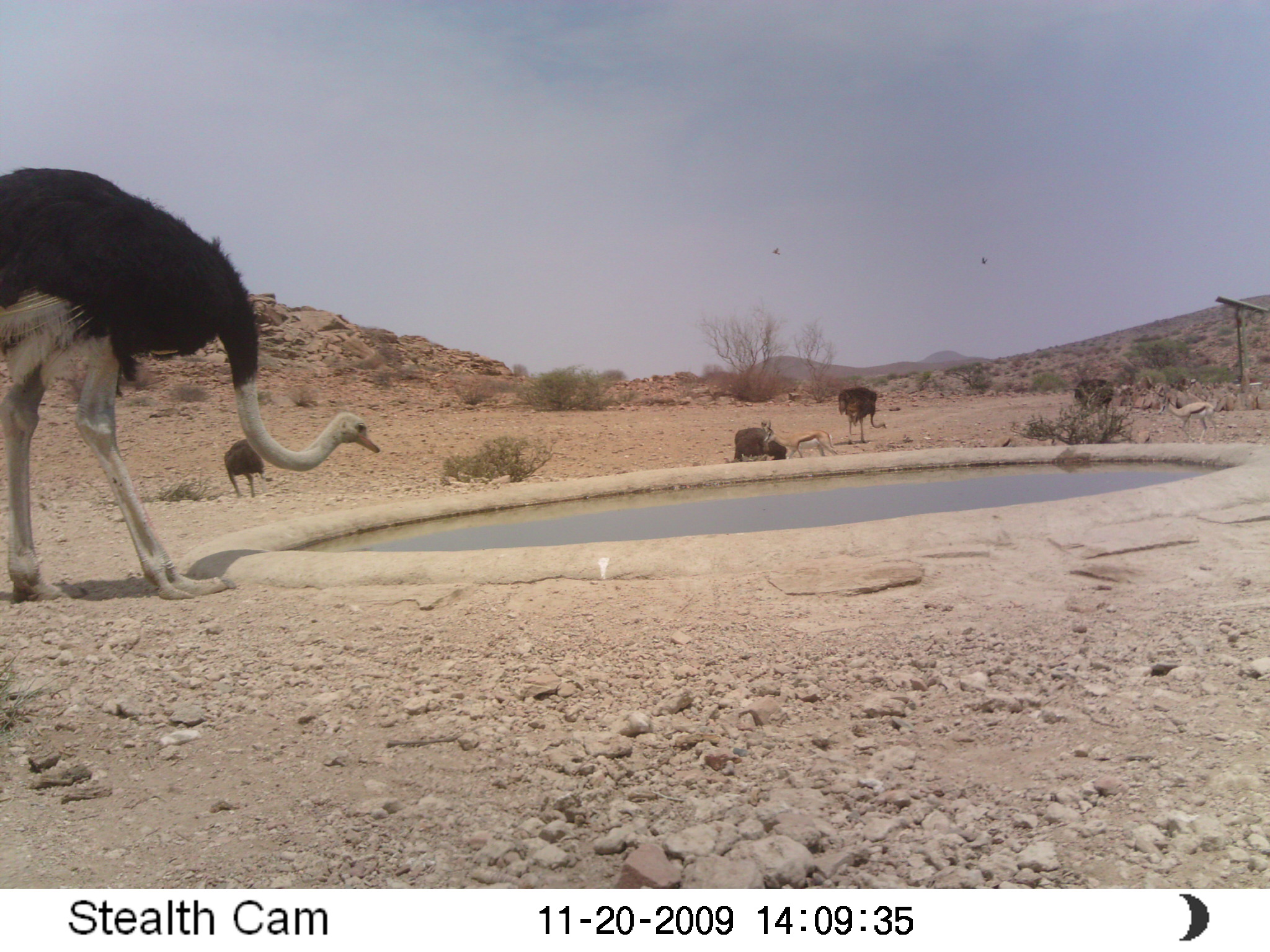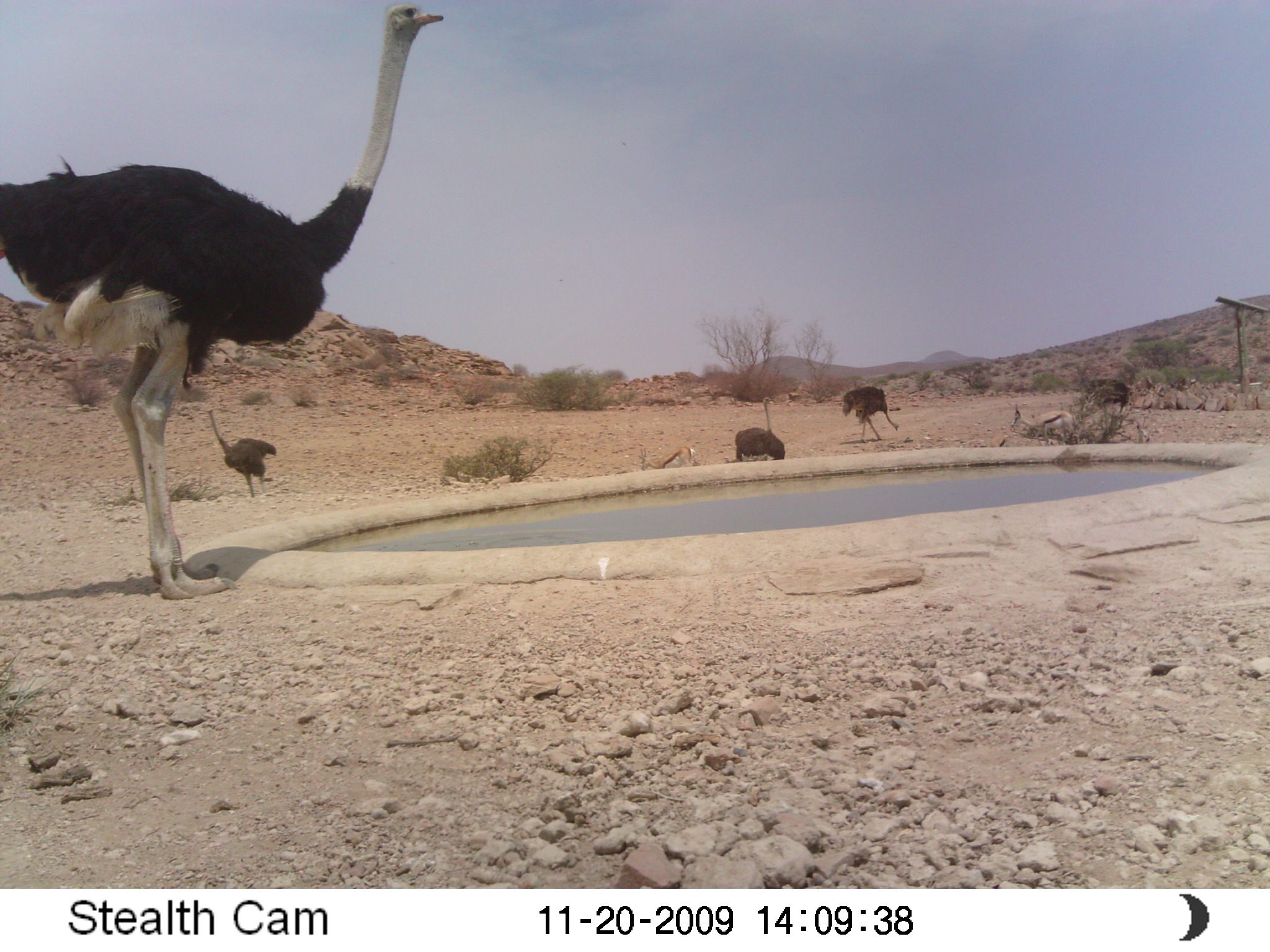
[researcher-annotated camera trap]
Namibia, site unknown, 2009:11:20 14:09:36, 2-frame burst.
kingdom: Animalia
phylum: Chordata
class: Aves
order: Struthioniformes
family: Struthionidae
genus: Struthio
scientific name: Struthio camelus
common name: common ostrich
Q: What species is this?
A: Struthio camelus (common ostrich).